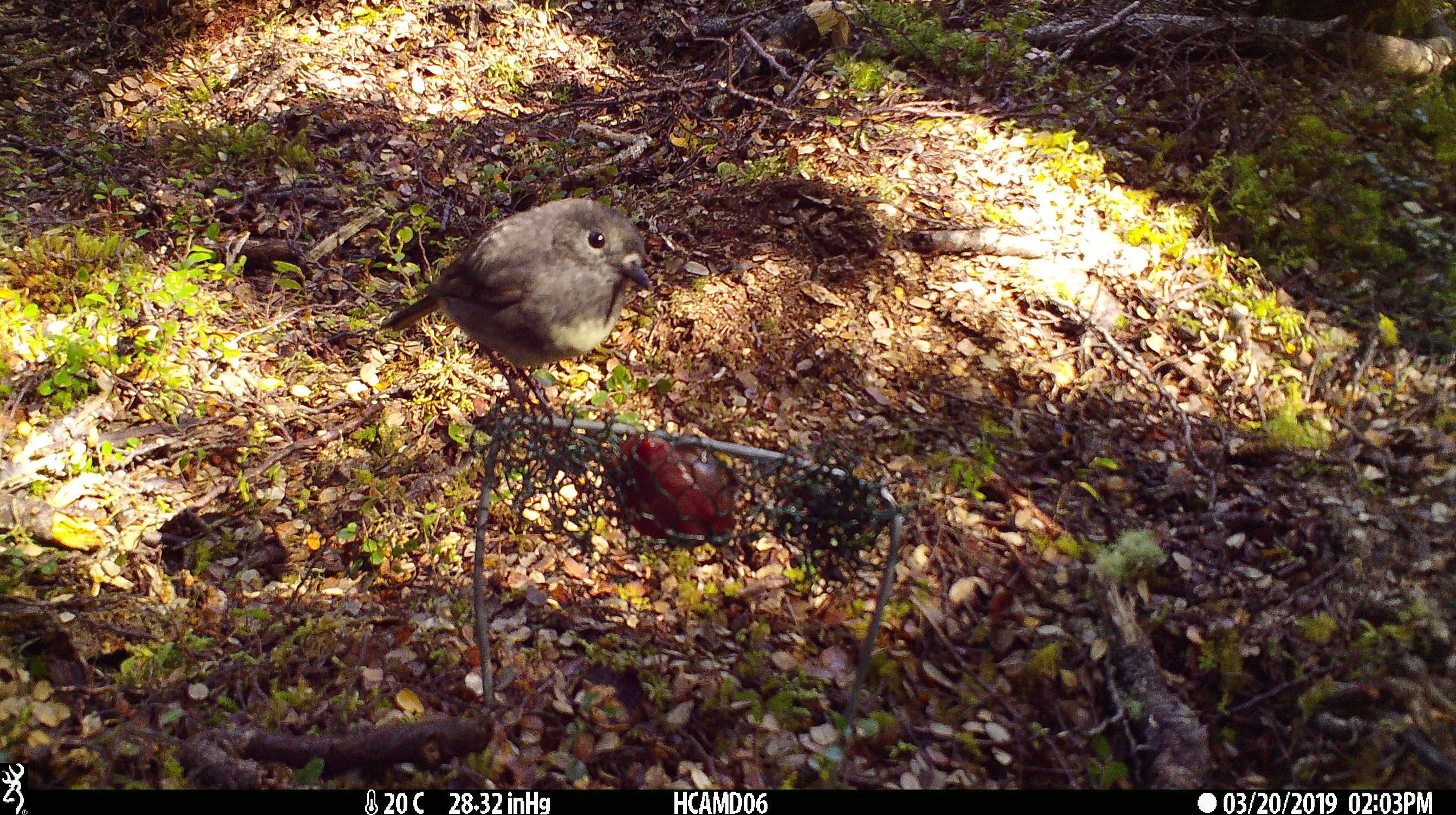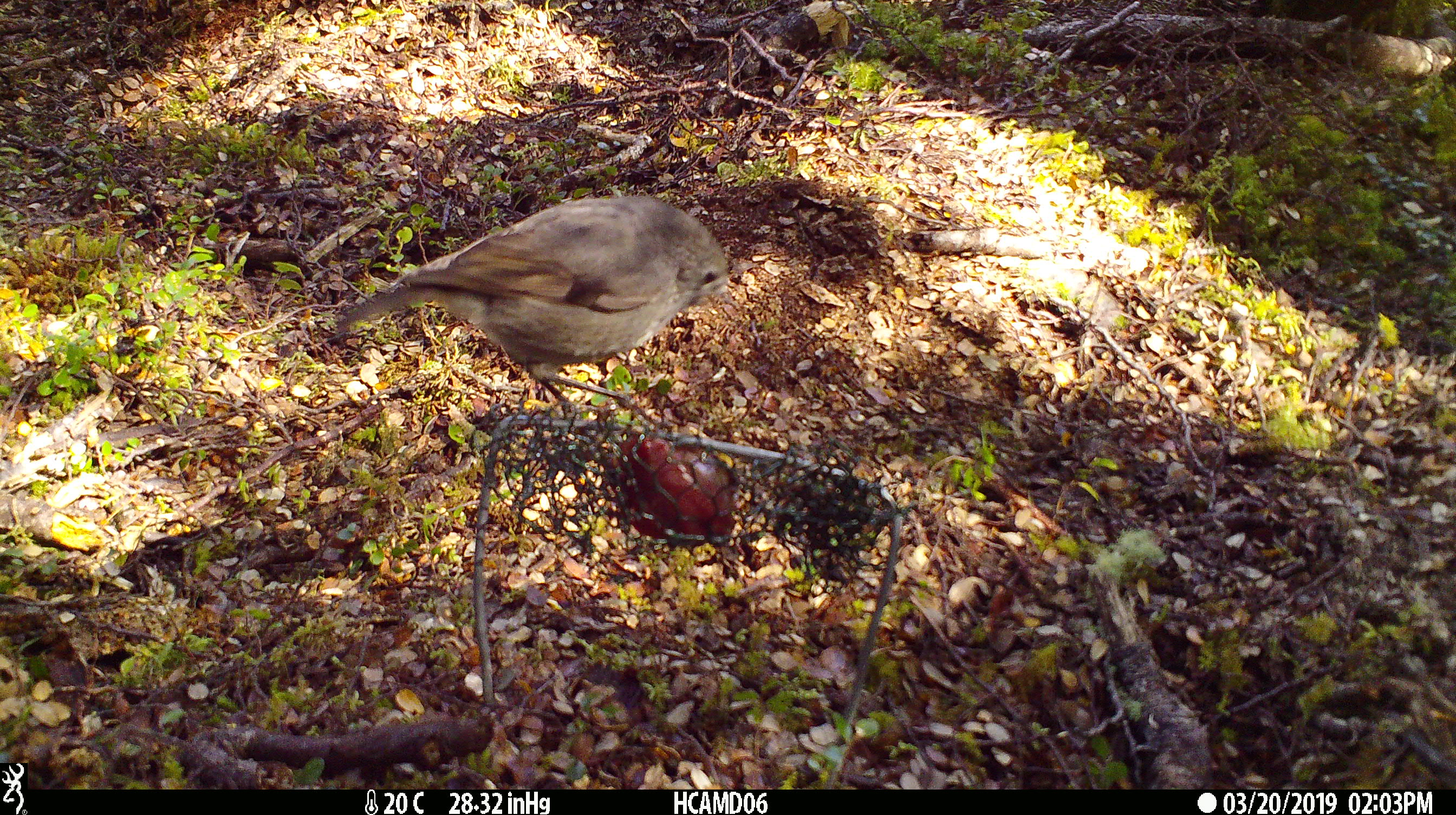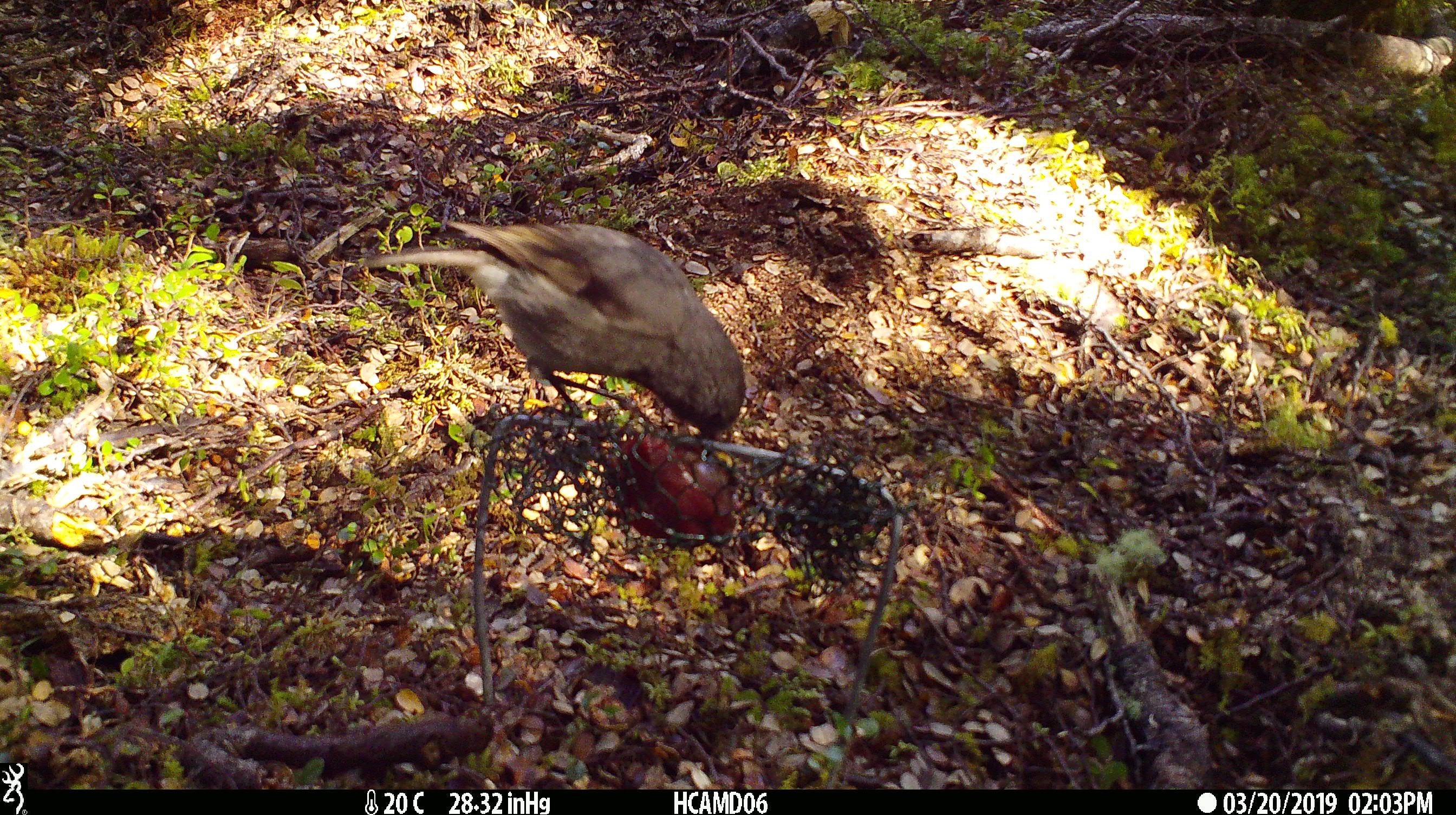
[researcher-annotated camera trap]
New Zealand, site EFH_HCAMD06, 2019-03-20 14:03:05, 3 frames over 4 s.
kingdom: Animalia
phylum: Chordata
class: Aves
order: Passeriformes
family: Petroicidae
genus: Petroica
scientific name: Petroica australis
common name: new zealand robin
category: robin